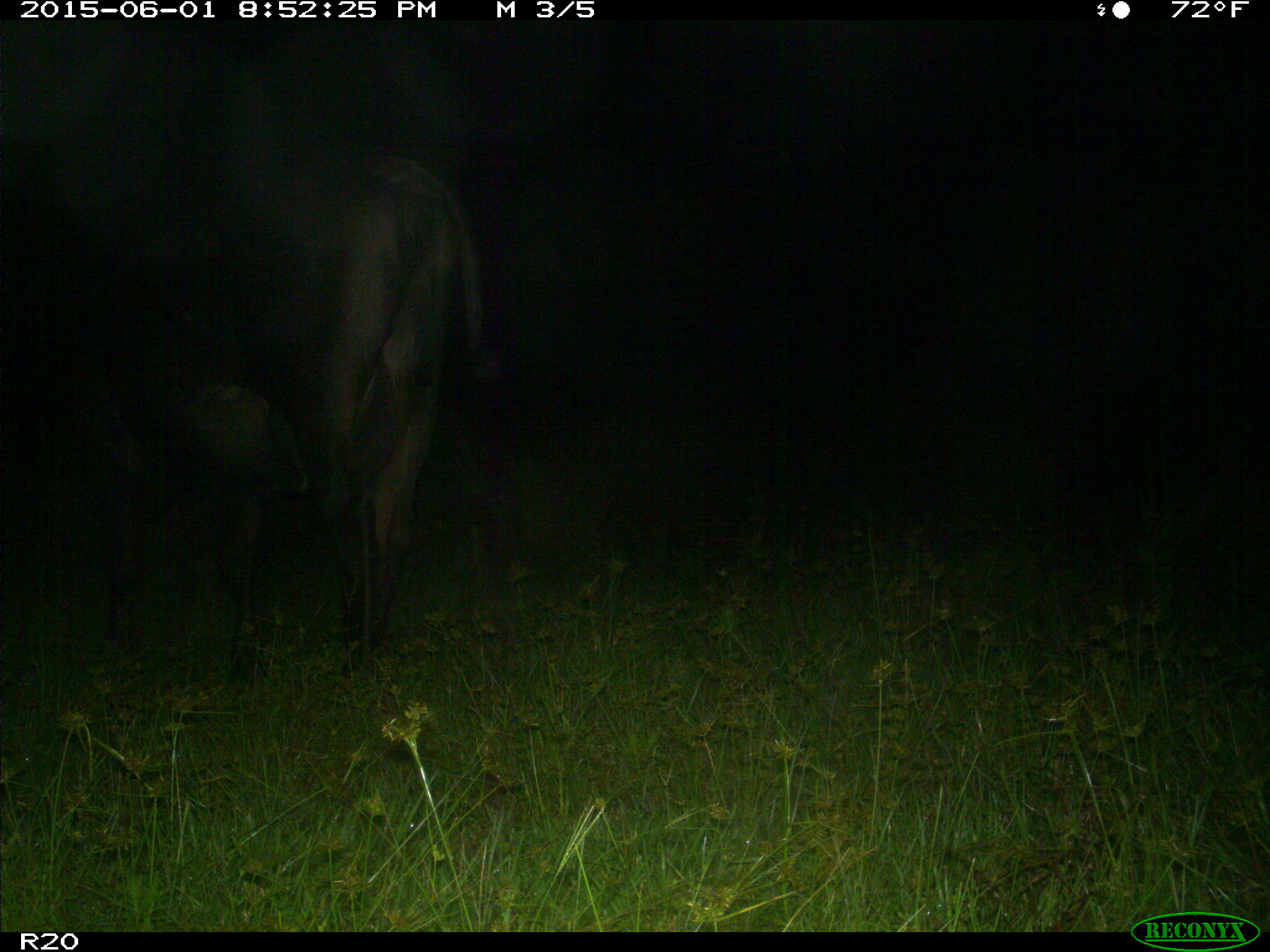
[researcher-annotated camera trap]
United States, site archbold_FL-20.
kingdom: Animalia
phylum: Chordata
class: Mammalia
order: Artiodactyla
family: Bovidae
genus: Bos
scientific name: Bos taurus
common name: domestic cow